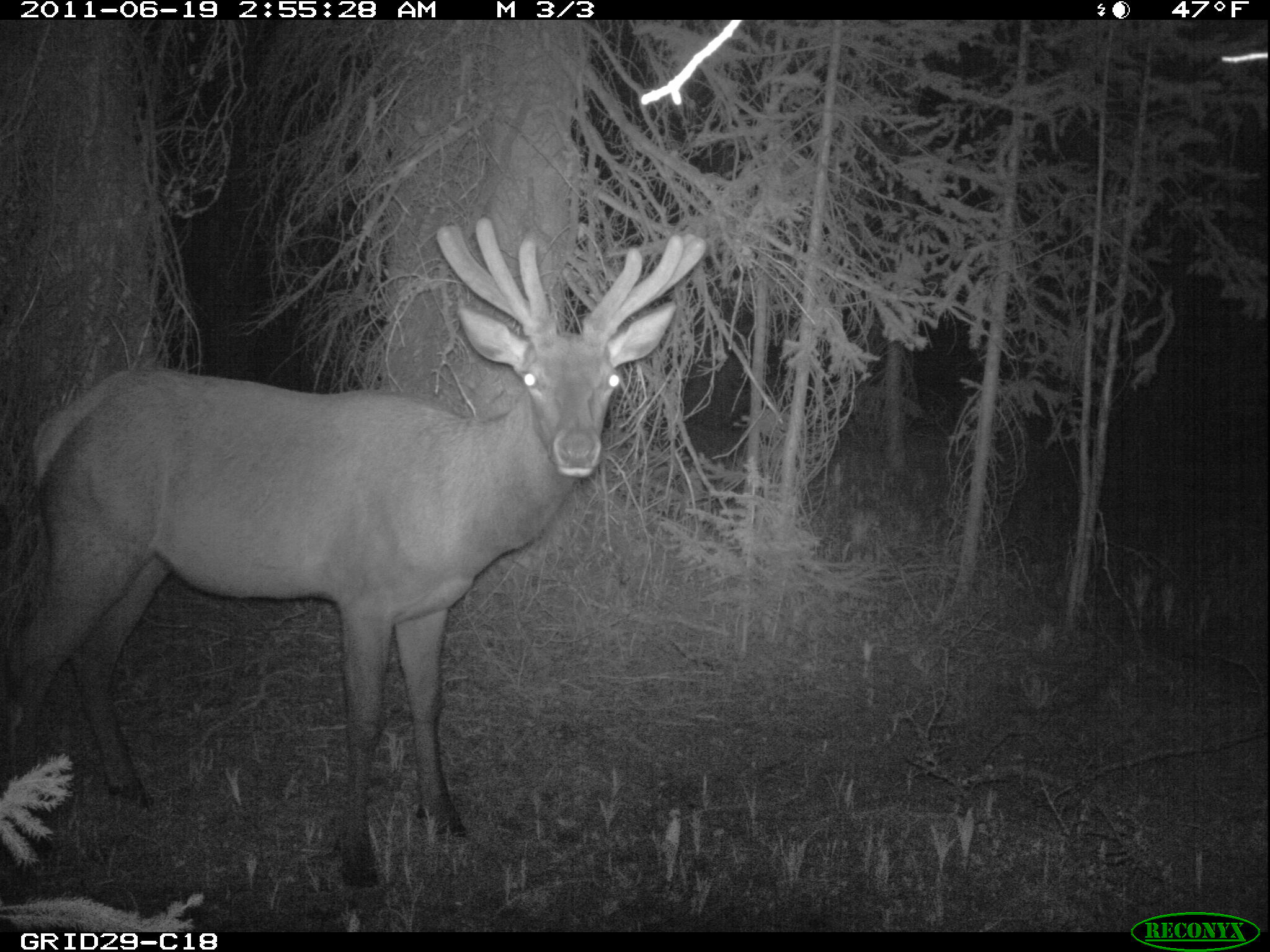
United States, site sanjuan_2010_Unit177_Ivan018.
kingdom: Animalia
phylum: Chordata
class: Mammalia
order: Artiodactyla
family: Cervidae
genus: Cervus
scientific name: Cervus elaphus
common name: red deer